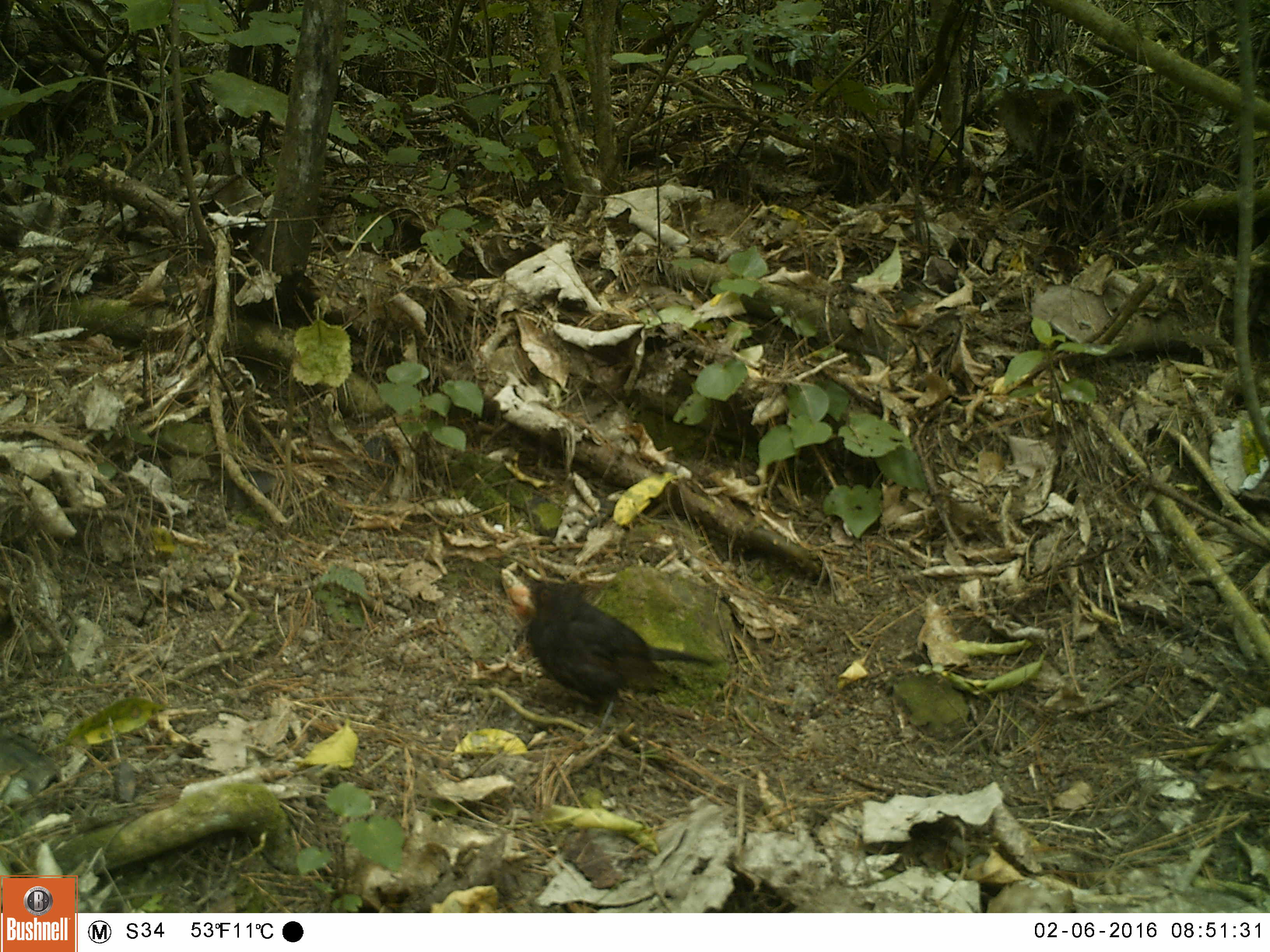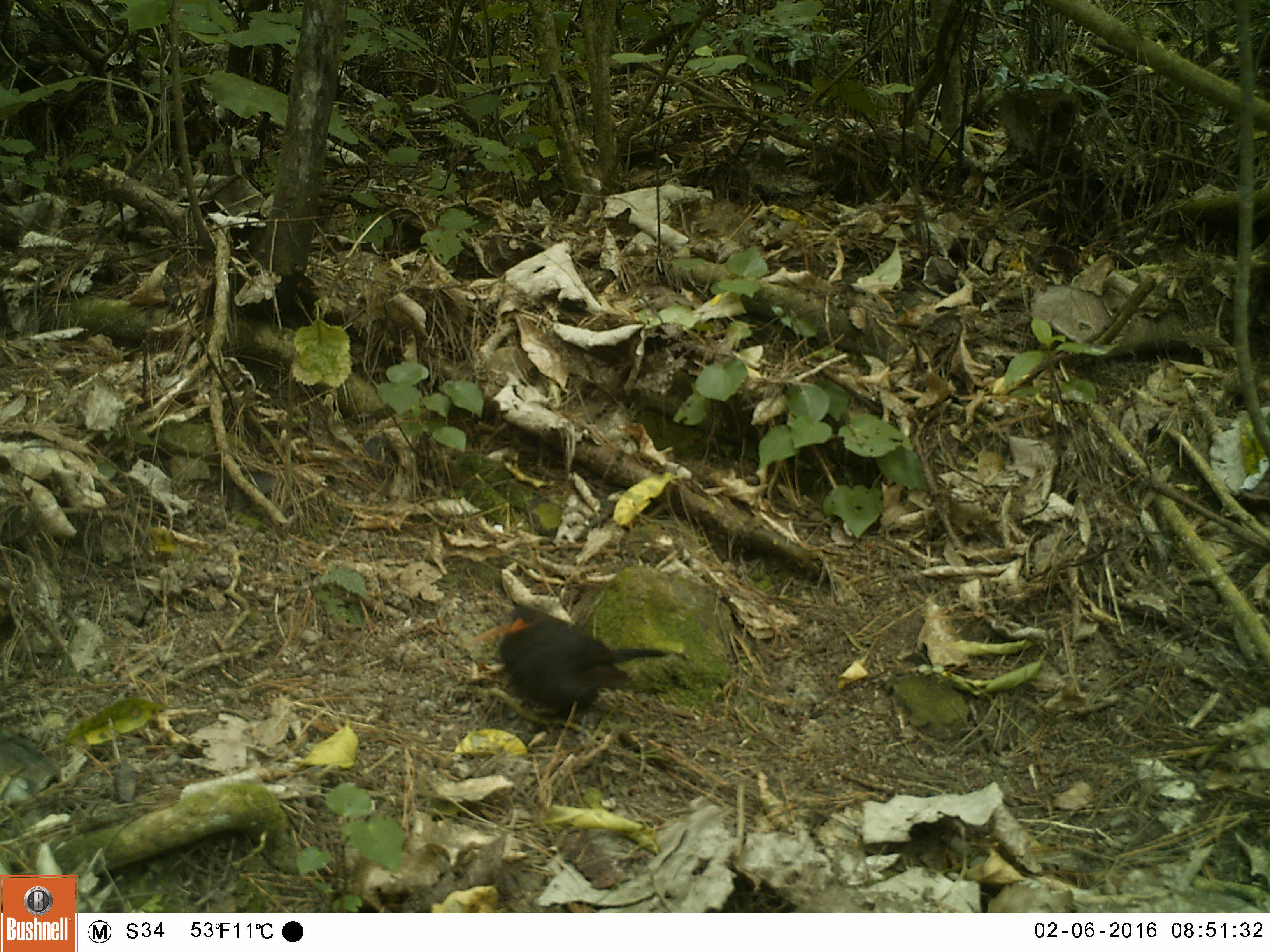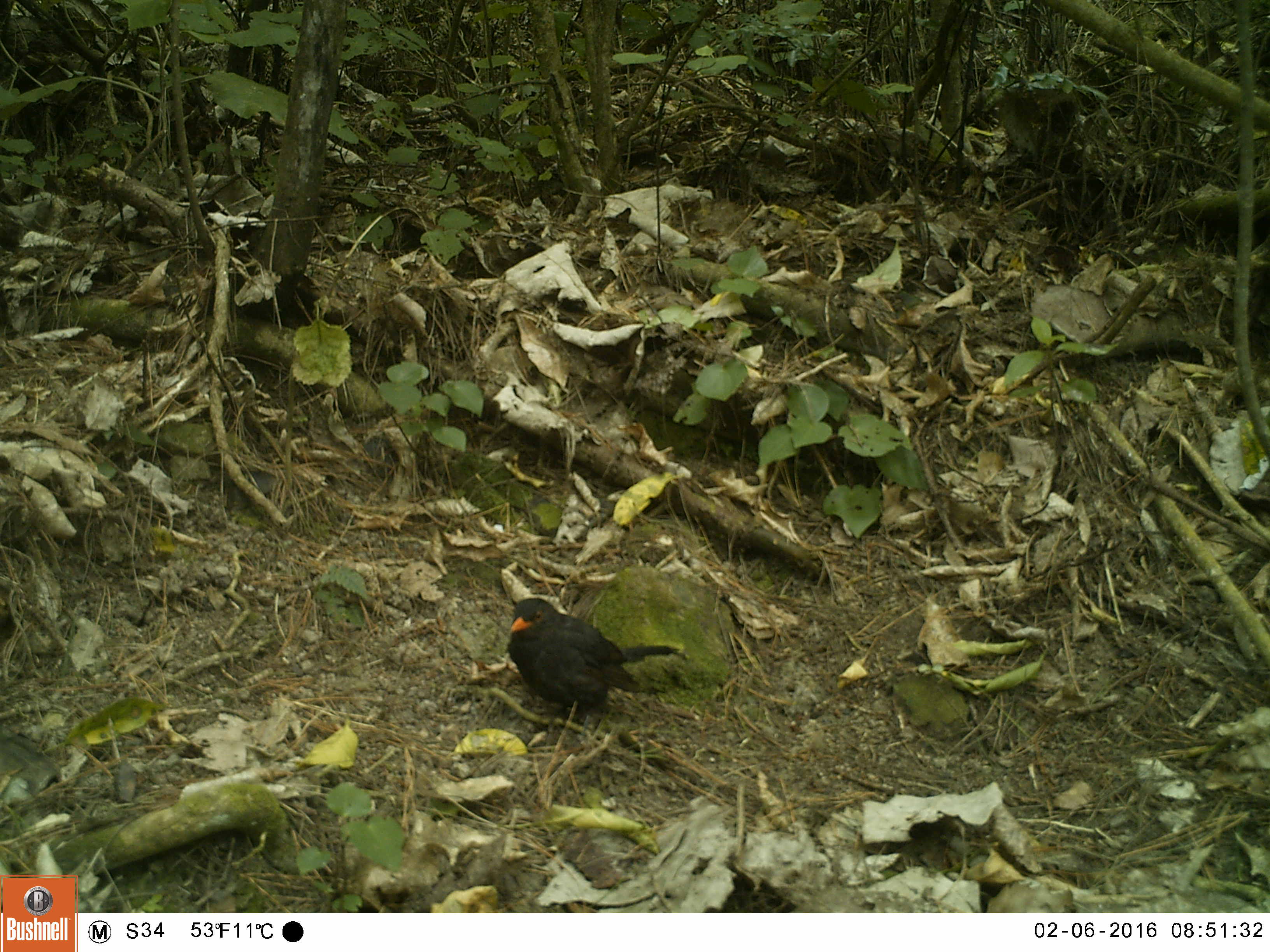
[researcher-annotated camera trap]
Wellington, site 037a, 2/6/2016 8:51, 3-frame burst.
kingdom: Animalia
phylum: Chordata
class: Aves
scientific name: Aves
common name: bird